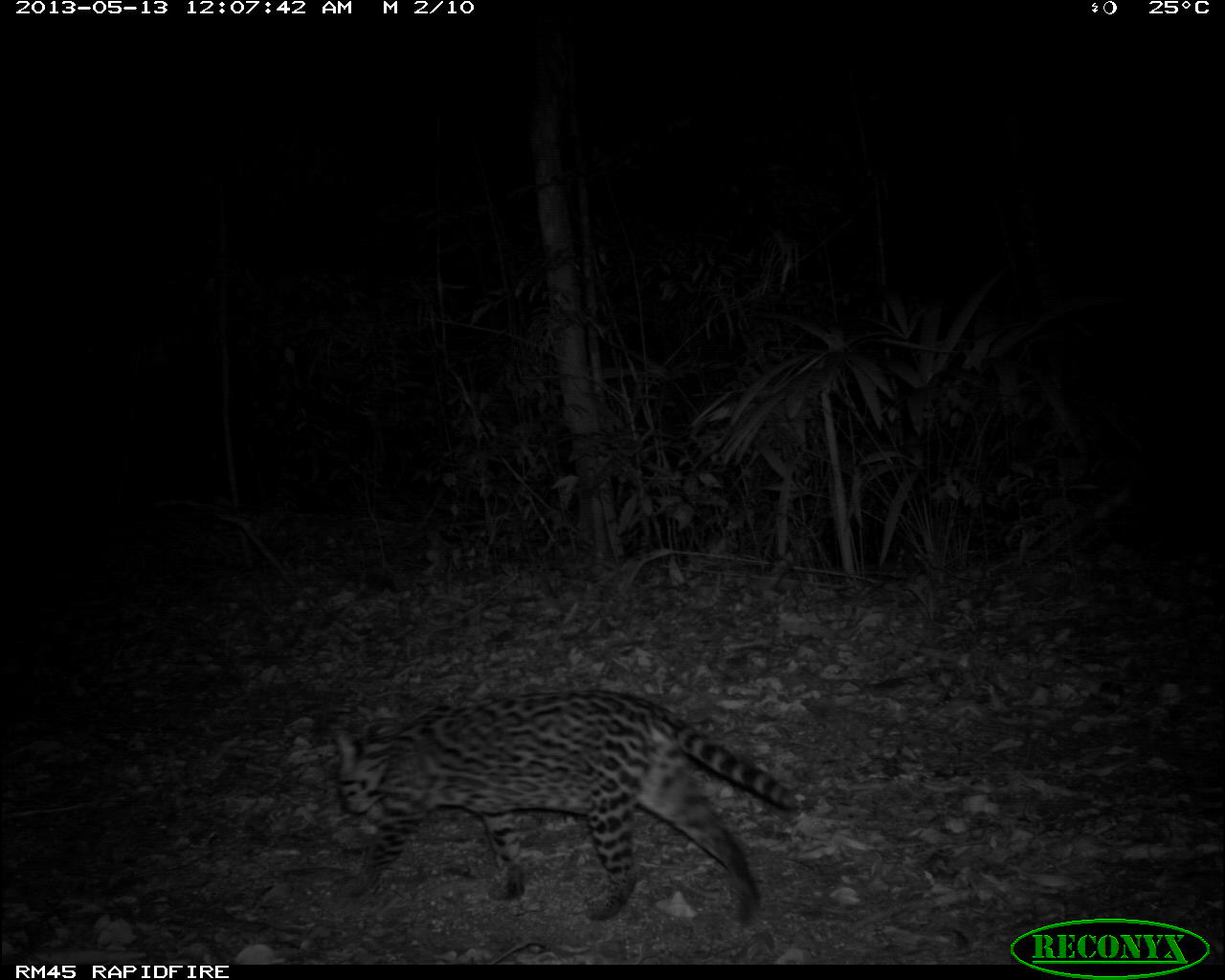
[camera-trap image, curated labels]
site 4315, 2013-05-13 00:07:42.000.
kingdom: Animalia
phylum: Chordata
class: Mammalia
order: Carnivora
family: Felidae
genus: Leopardus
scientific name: Leopardus pardalis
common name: ocelot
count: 1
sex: female